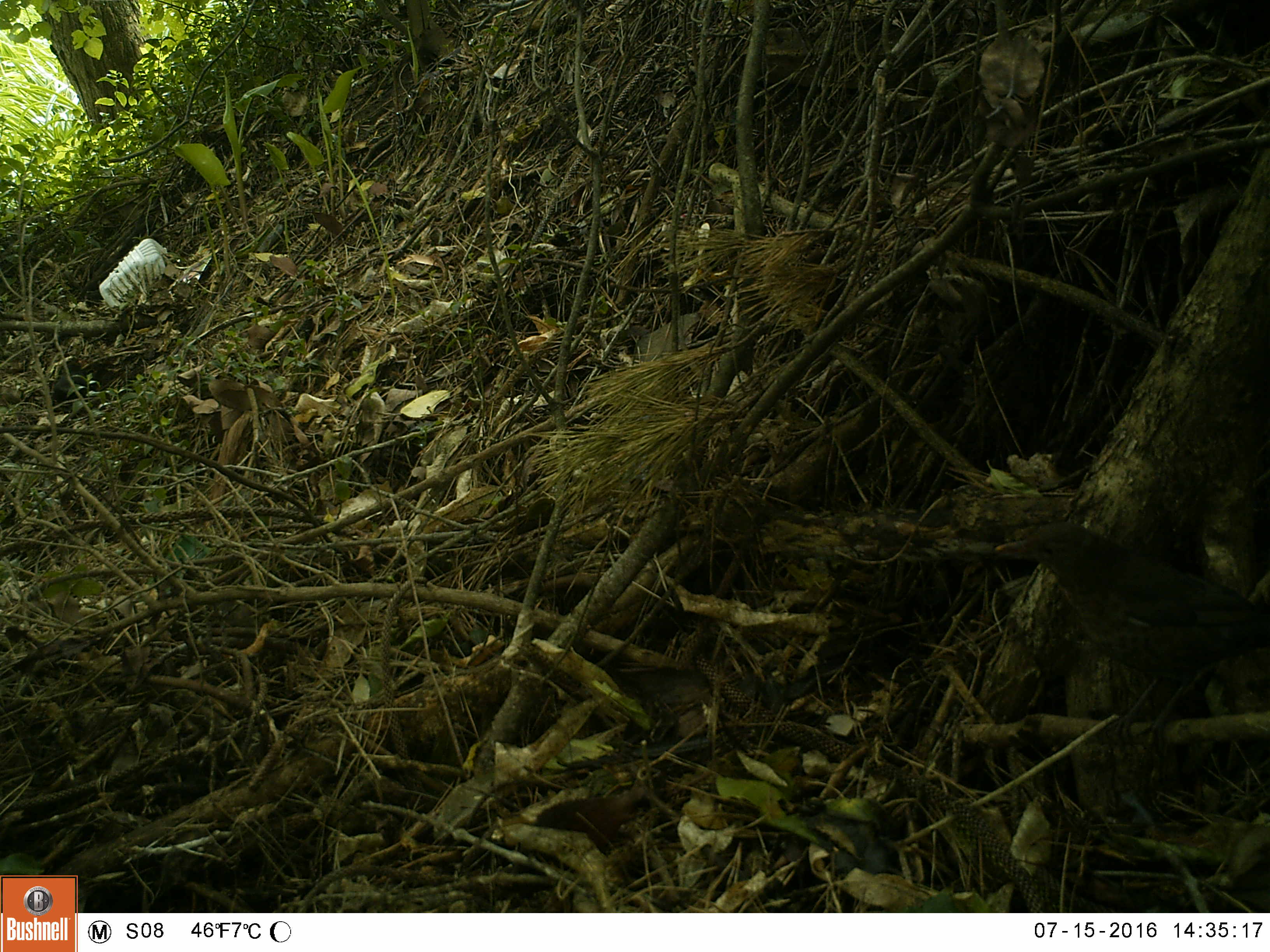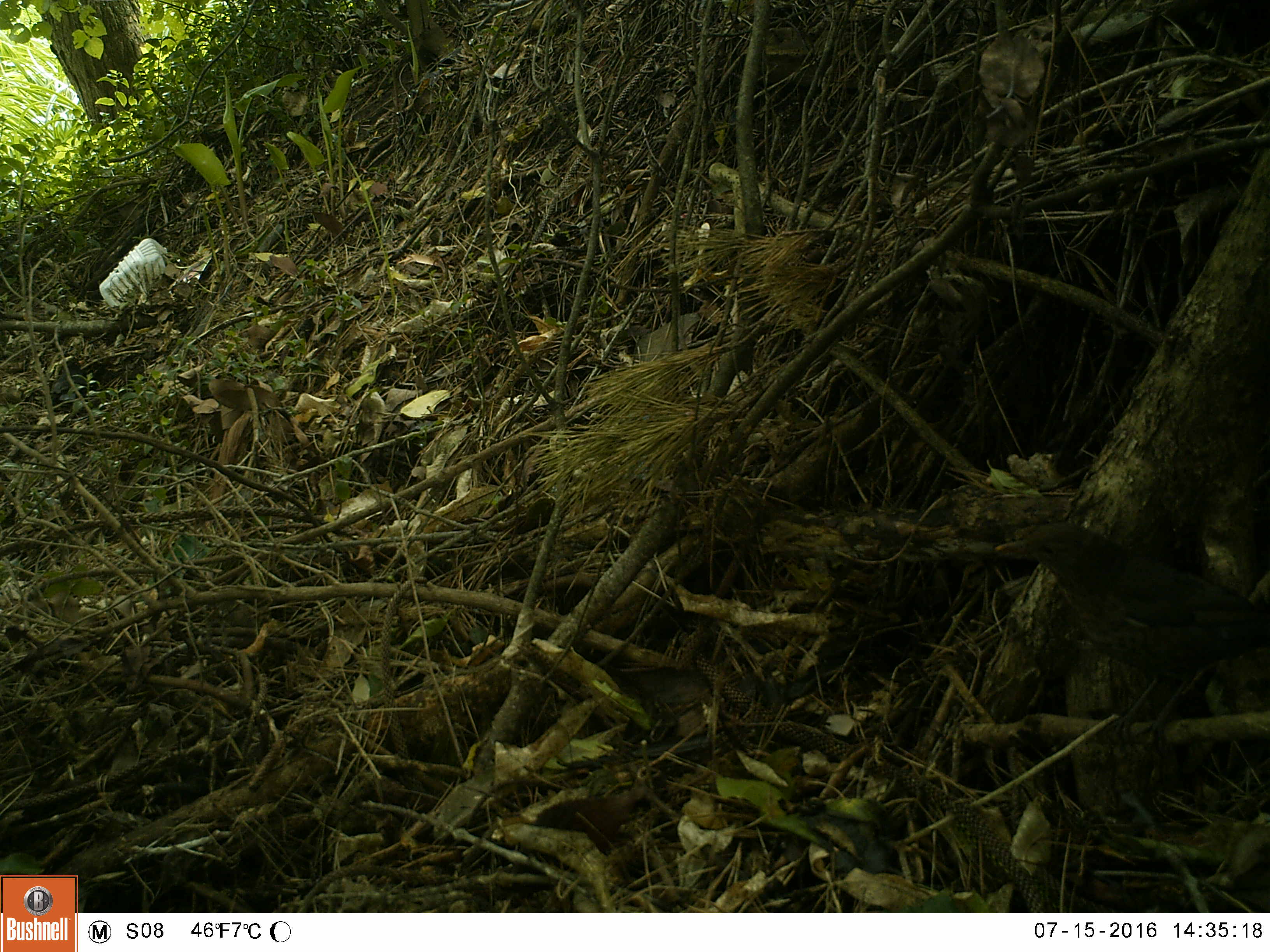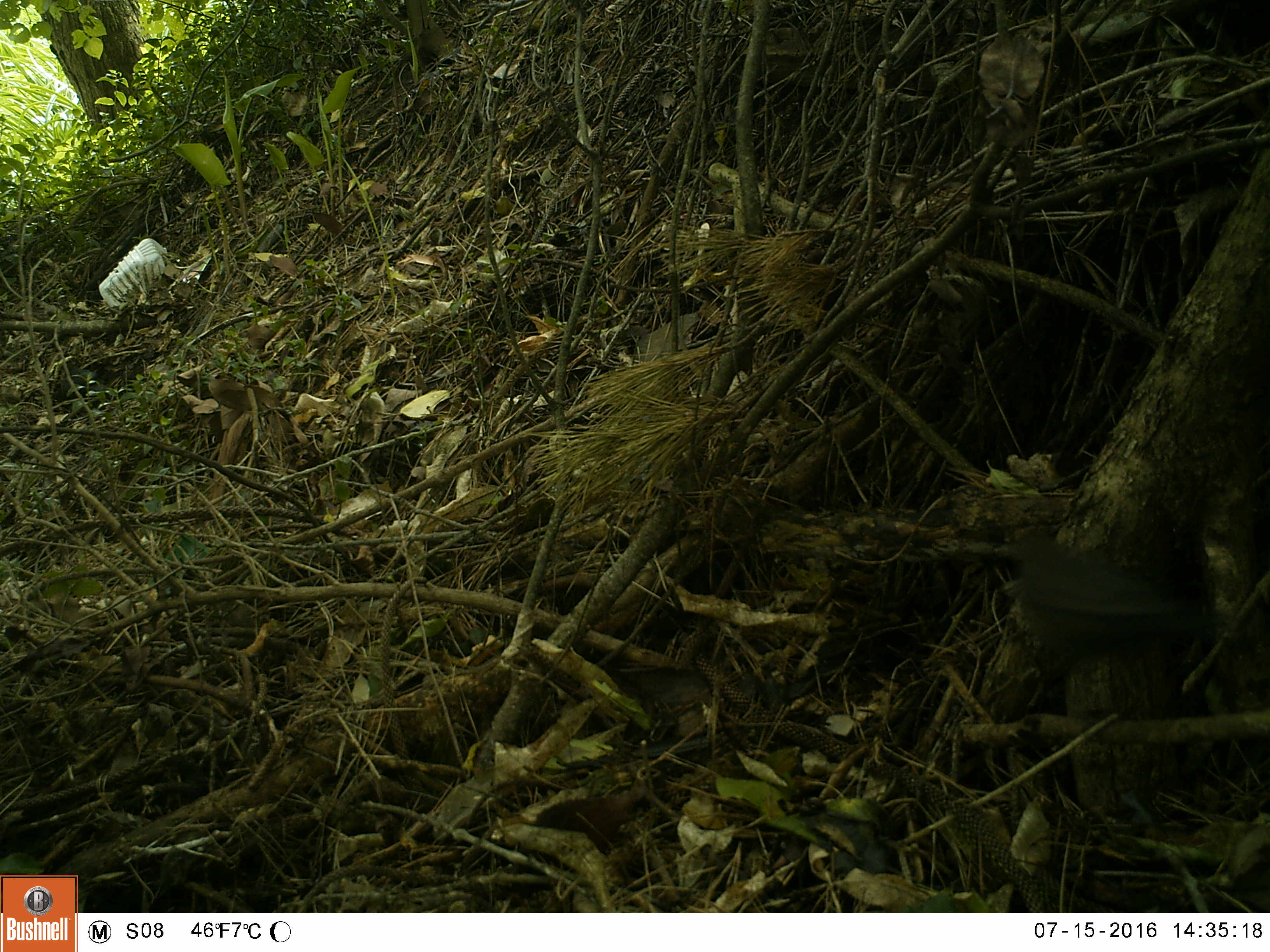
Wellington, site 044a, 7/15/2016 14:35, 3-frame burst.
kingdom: Animalia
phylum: Chordata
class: Aves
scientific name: Aves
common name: bird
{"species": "bird (Aves)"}